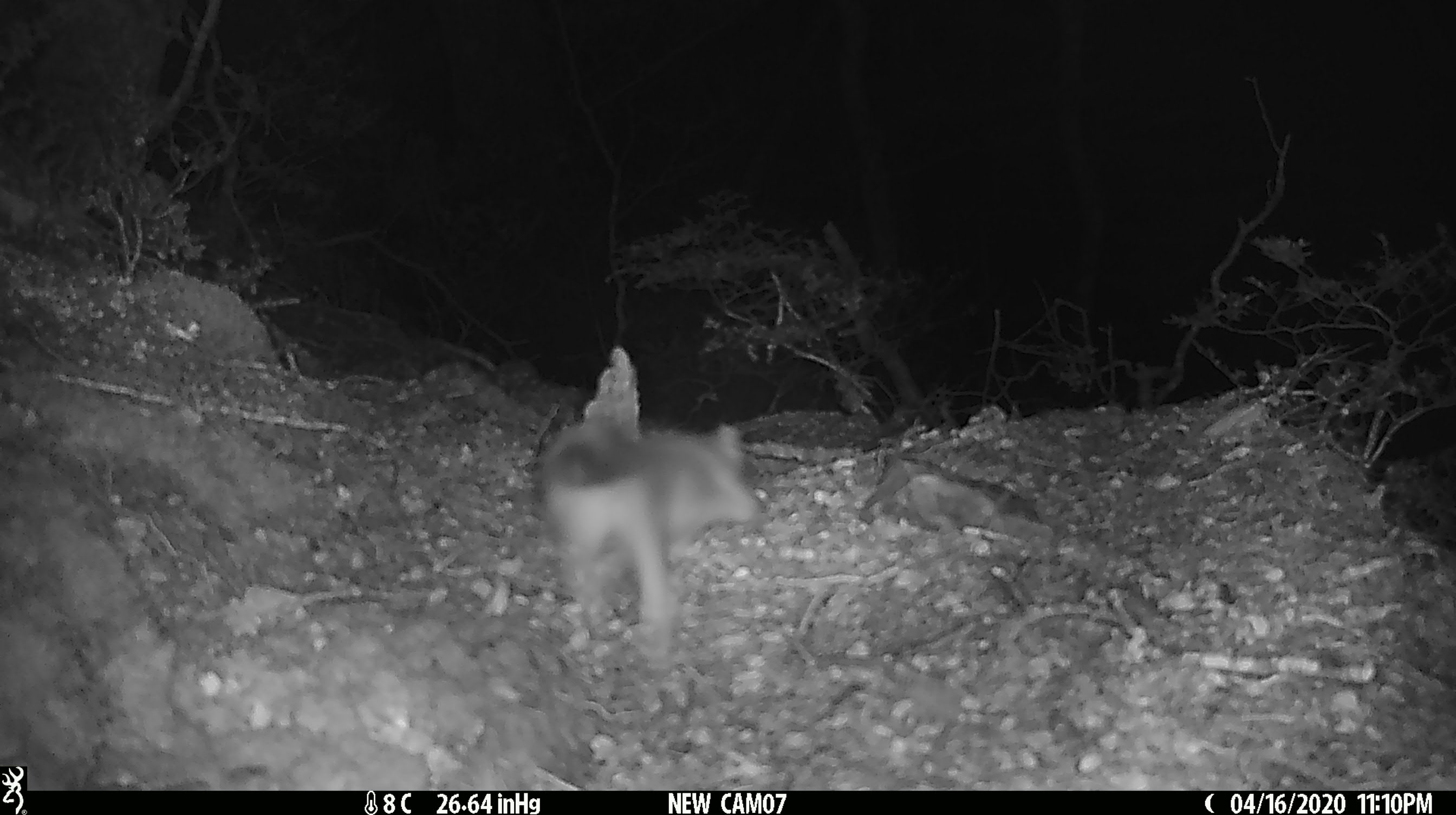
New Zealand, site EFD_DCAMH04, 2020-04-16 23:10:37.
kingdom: Animalia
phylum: Chordata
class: Mammalia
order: Carnivora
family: Mustelidae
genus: Mustela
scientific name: Mustela erminea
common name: stoat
Stoat (Mustela erminea).